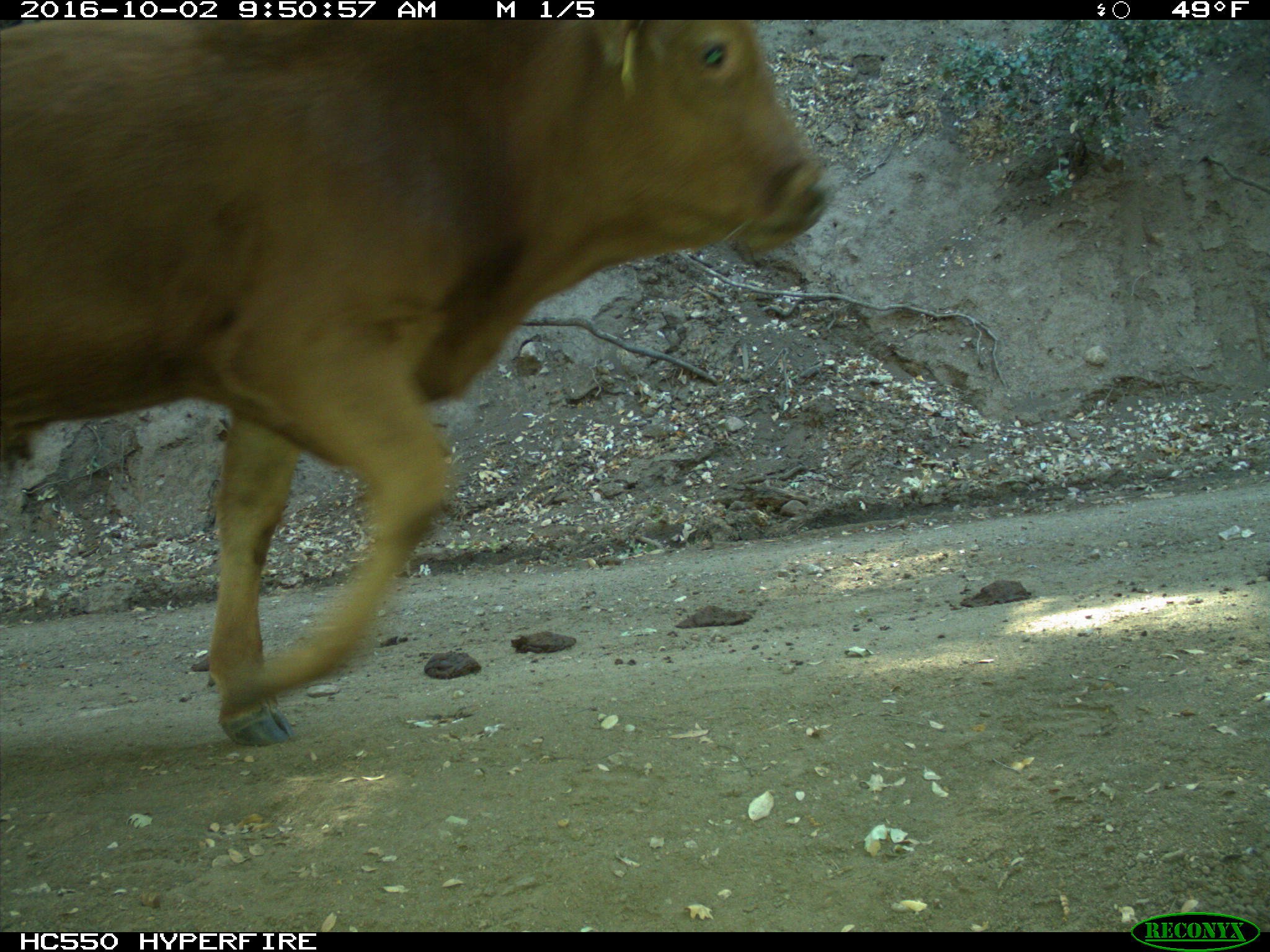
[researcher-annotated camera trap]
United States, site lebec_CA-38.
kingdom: Animalia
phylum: Chordata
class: Mammalia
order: Artiodactyla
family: Bovidae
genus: Bos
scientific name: Bos taurus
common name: domestic cow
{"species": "Bos taurus (domestic cow)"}